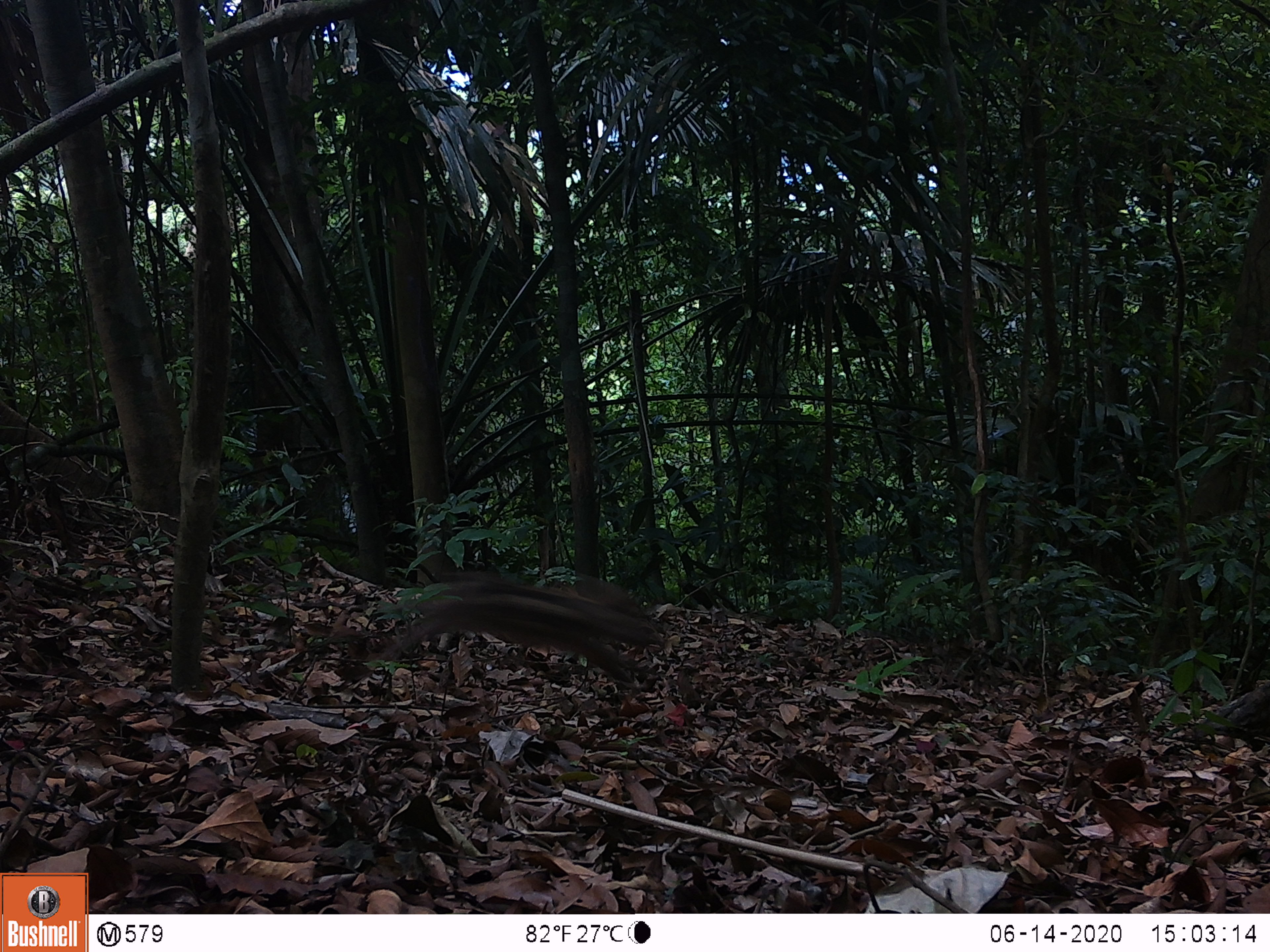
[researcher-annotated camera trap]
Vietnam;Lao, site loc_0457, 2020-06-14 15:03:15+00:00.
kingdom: Animalia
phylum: Chordata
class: Mammalia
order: Artiodactyla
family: Suidae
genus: Sus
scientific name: Sus scrofa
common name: eurasian wild pig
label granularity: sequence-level